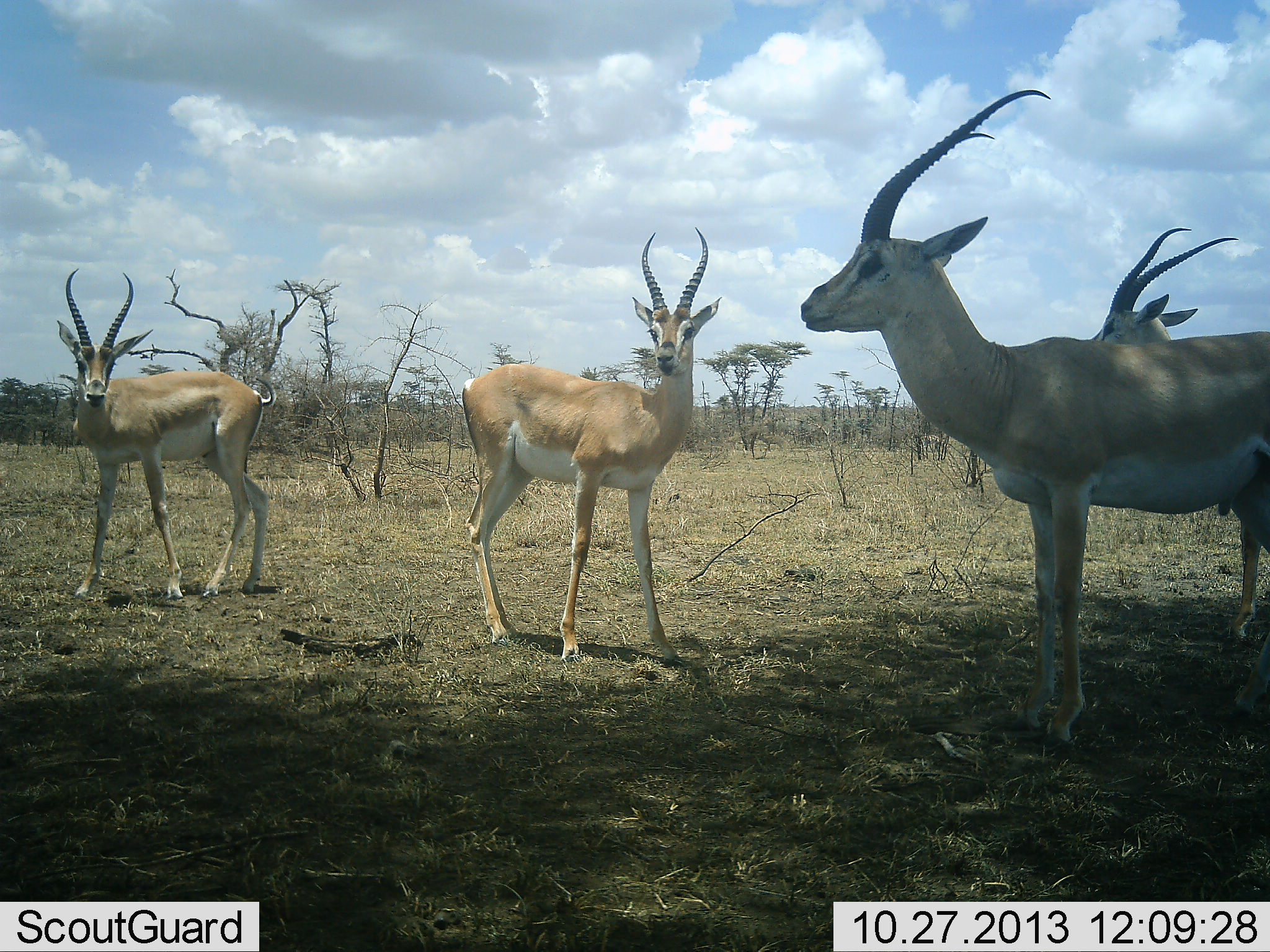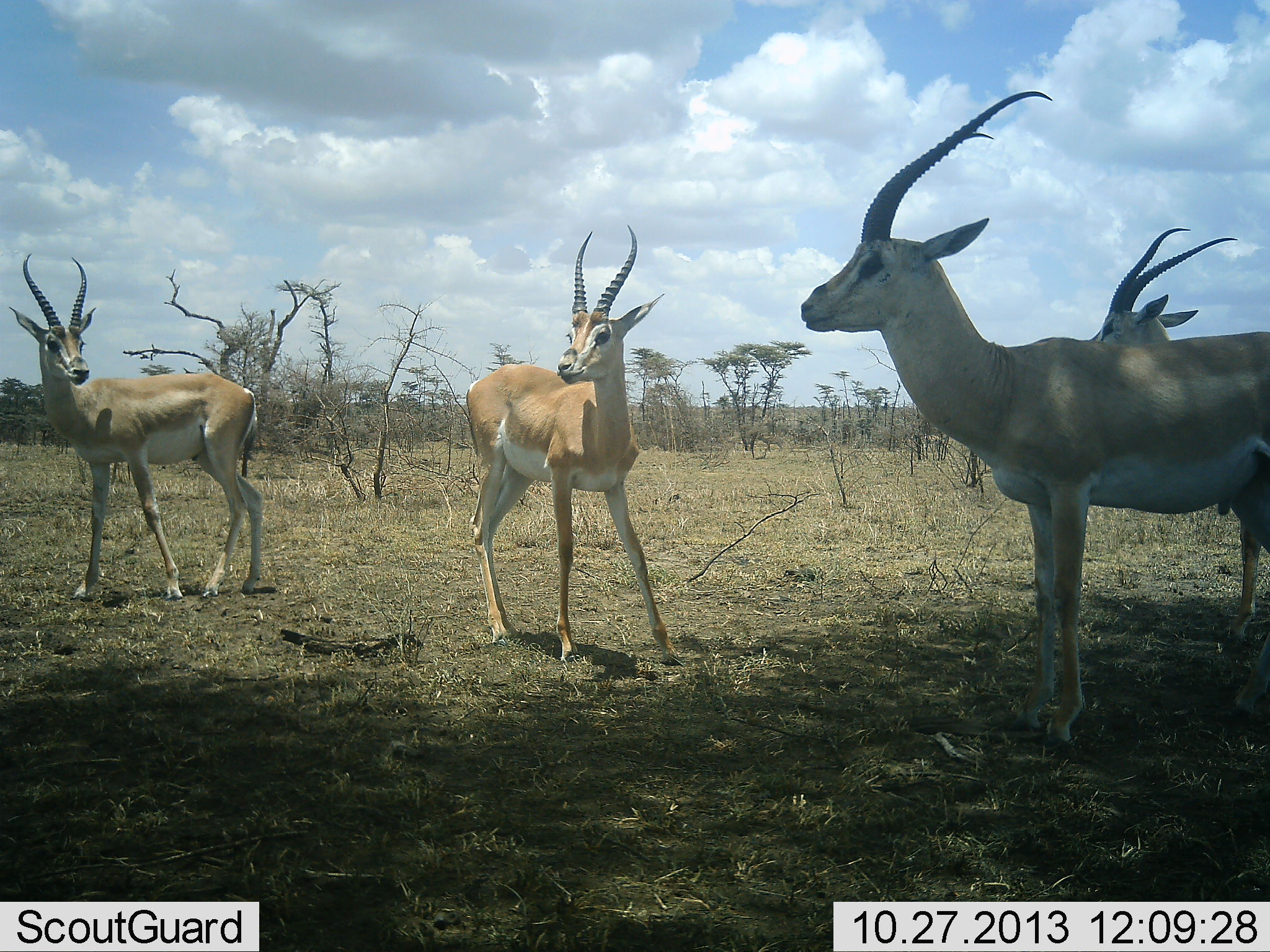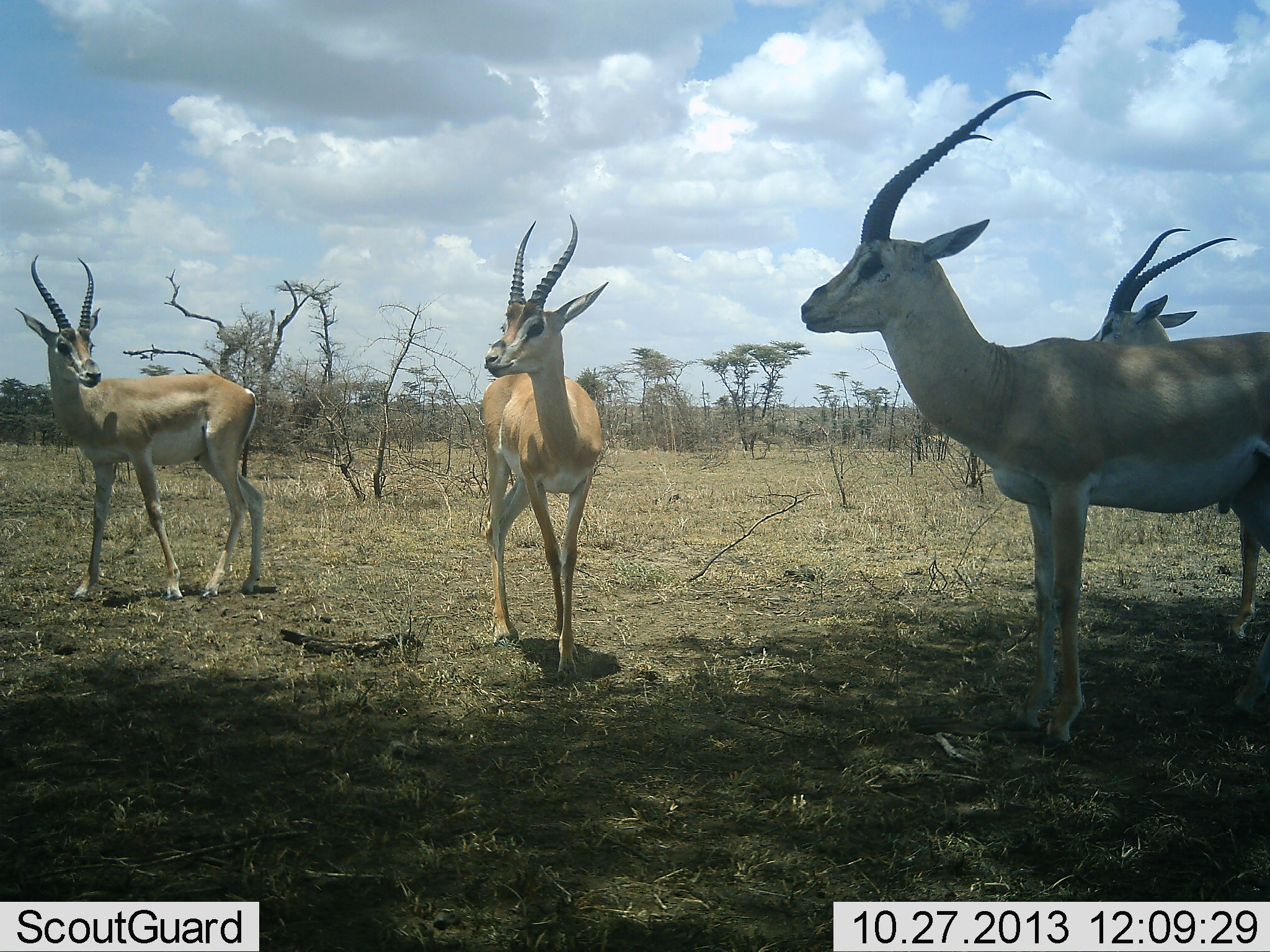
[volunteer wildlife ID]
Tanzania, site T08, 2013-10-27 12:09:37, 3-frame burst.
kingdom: Animalia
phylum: Chordata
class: Mammalia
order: Artiodactyla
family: Bovidae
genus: Nanger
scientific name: Nanger granti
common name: grant's gazelle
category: gazellegrants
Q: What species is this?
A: Gazellegrants (grant's gazelle) (Nanger granti).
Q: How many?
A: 4.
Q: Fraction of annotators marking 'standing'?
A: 88%.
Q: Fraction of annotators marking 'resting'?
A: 0%.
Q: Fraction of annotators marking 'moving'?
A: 31%.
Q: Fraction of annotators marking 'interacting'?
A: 12%.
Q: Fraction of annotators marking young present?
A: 0%.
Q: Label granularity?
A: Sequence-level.